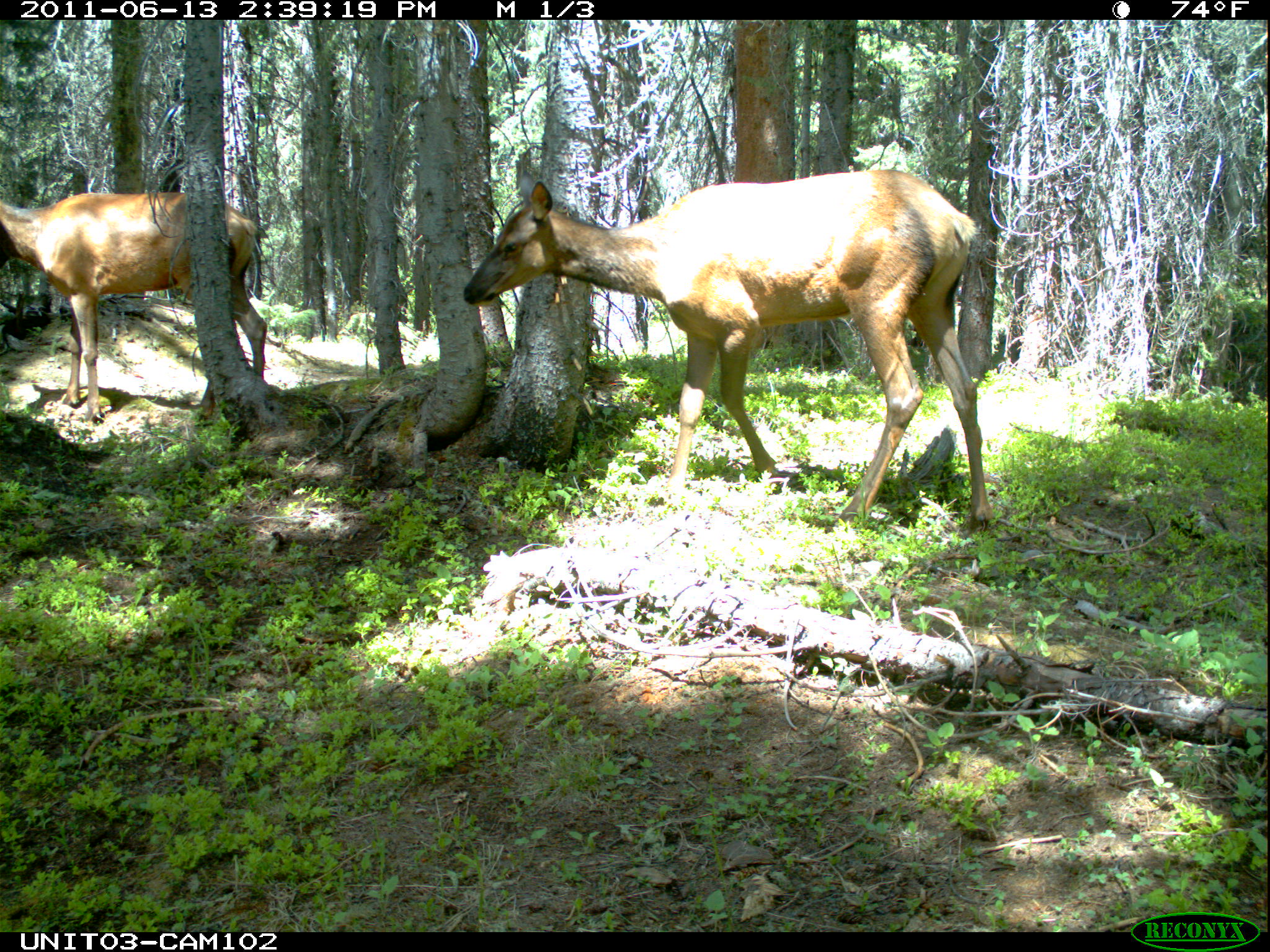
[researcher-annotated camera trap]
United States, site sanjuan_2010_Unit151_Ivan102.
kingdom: Animalia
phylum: Chordata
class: Mammalia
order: Artiodactyla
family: Cervidae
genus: Cervus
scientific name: Cervus elaphus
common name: red deer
Cervus elaphus (red deer).